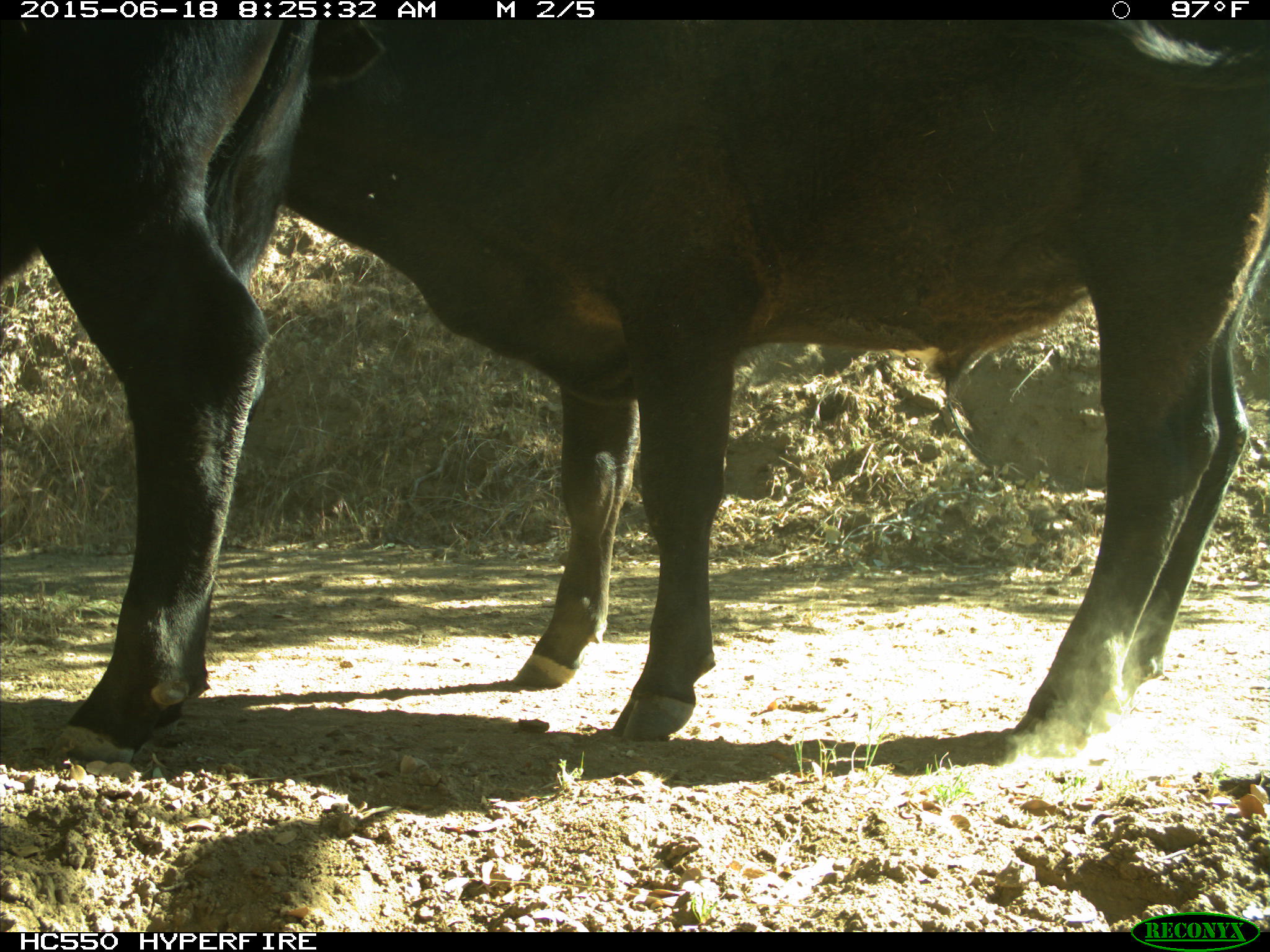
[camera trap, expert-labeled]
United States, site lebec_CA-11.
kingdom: Animalia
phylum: Chordata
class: Mammalia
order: Artiodactyla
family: Bovidae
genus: Bos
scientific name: Bos taurus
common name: domestic cow